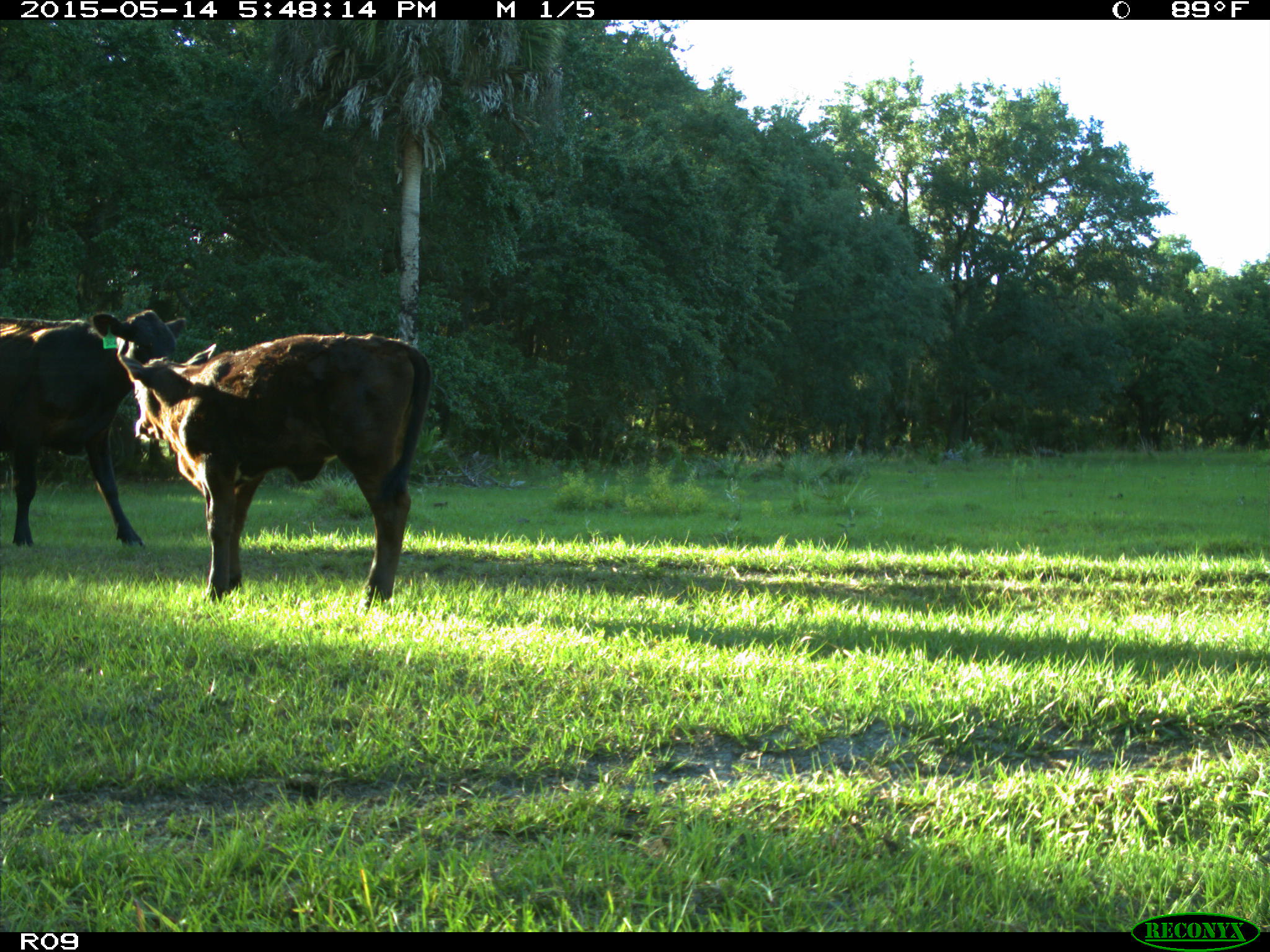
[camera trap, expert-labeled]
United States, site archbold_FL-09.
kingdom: Animalia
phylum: Chordata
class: Mammalia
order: Artiodactyla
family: Bovidae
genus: Bos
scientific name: Bos taurus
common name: domestic cow